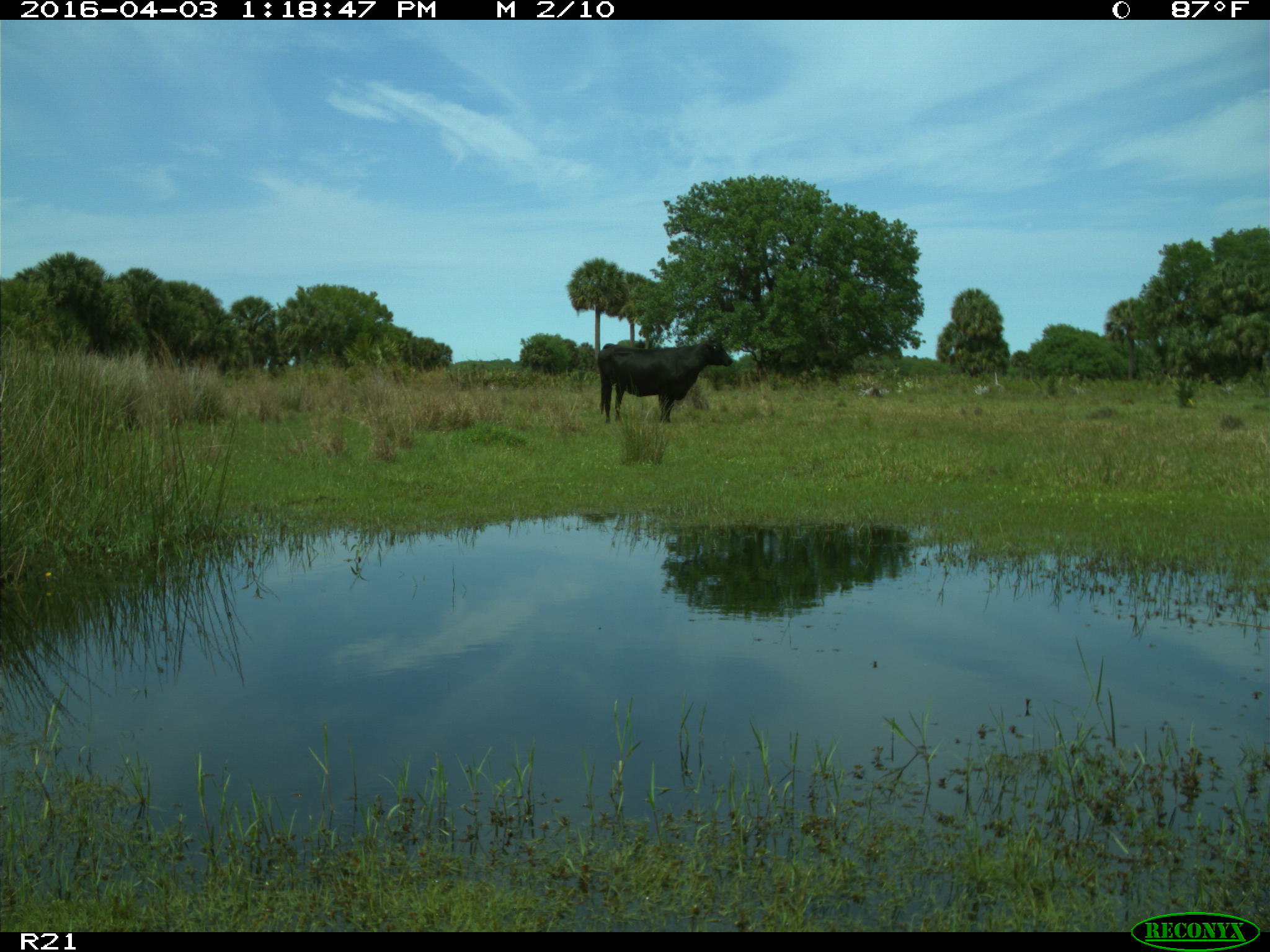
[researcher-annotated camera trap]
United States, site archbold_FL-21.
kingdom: Animalia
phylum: Chordata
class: Mammalia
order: Artiodactyla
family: Bovidae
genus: Bos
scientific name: Bos taurus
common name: domestic cow